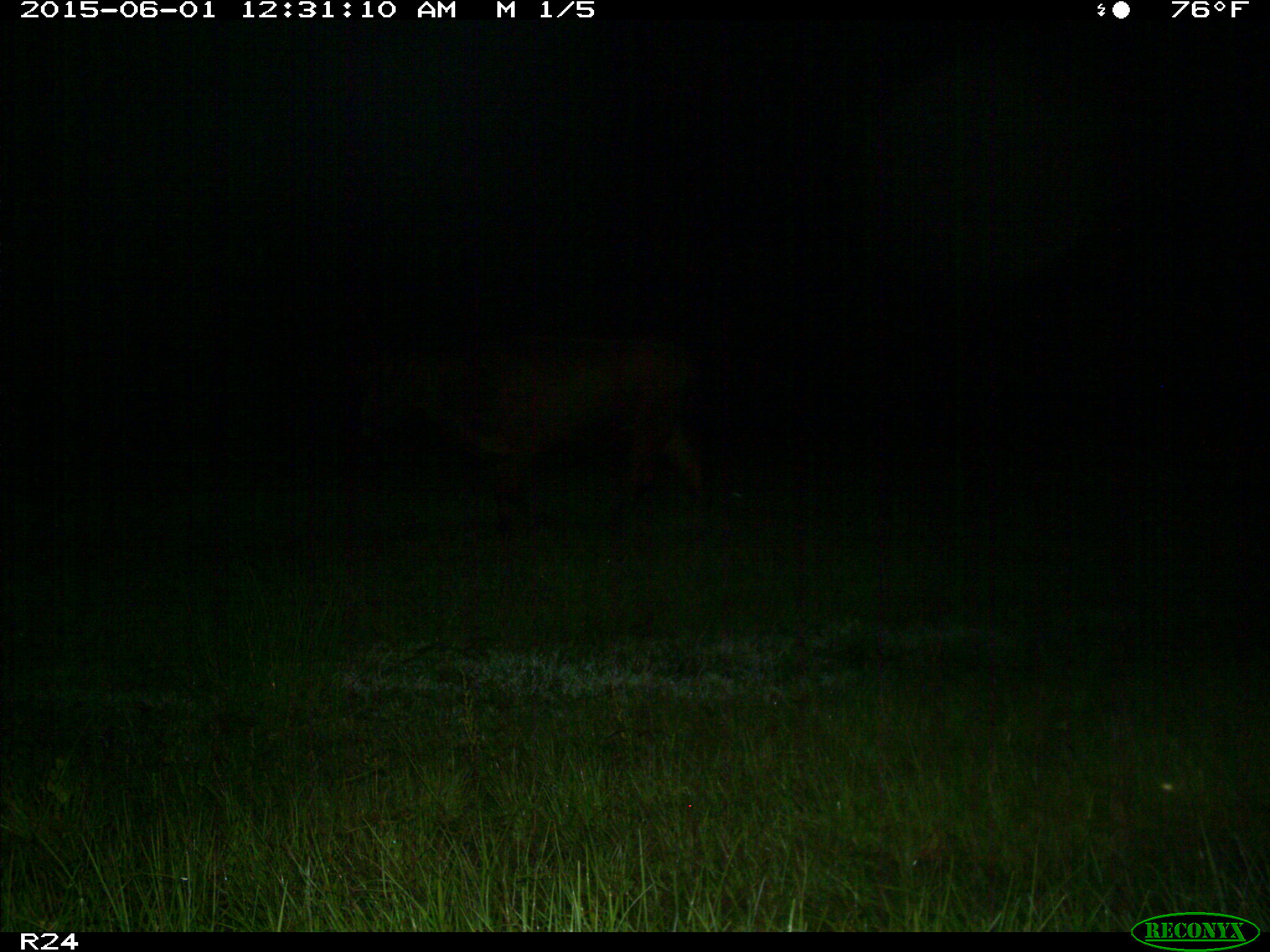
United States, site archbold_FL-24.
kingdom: Animalia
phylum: Chordata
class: Mammalia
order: Artiodactyla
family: Bovidae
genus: Bos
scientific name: Bos taurus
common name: domestic cow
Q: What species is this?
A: Bos taurus (domestic cow).